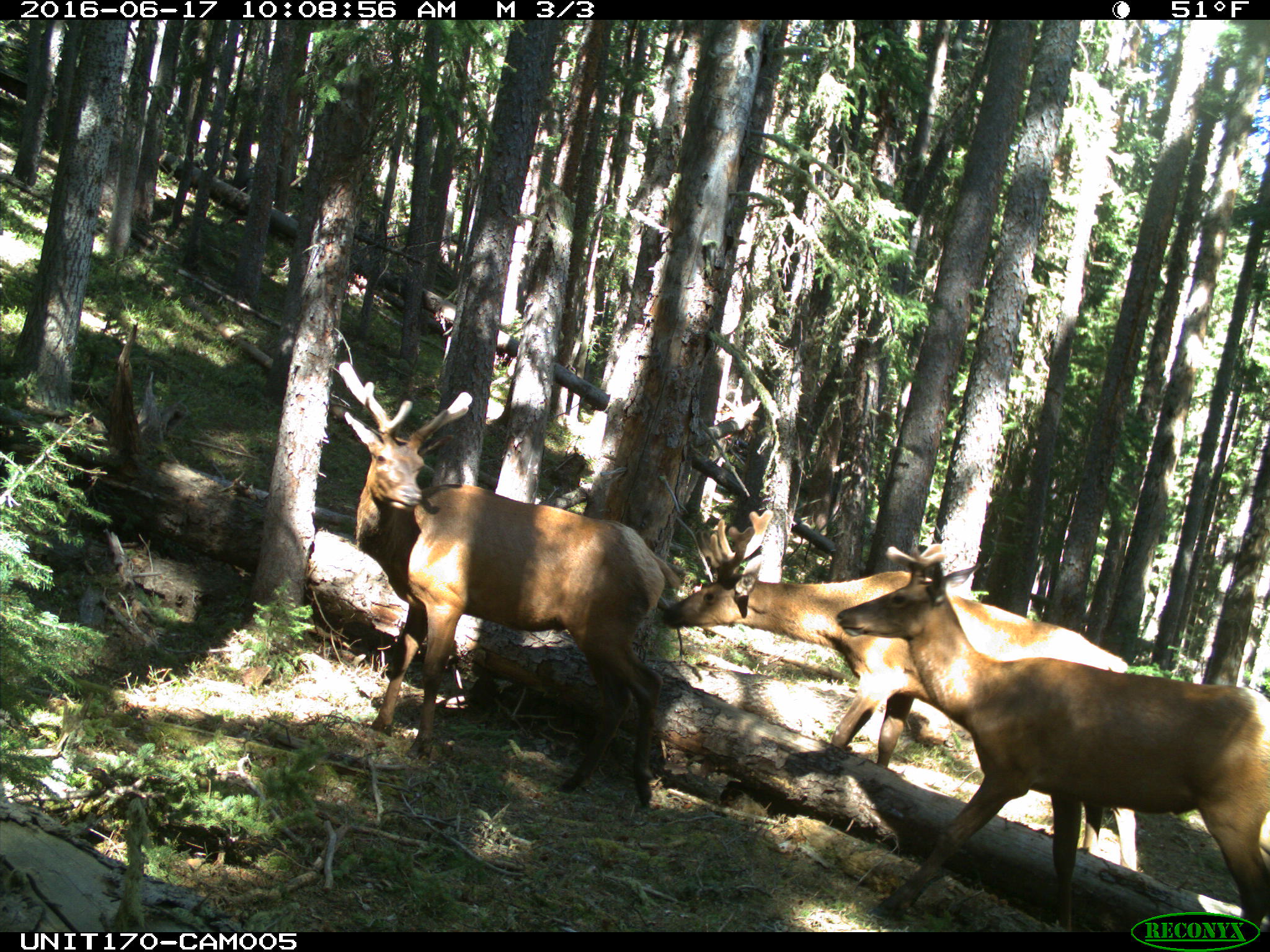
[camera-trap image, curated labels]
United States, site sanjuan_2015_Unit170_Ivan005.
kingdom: Animalia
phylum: Chordata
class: Mammalia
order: Artiodactyla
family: Cervidae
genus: Cervus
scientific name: Cervus elaphus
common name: red deer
Cervus elaphus (red deer).